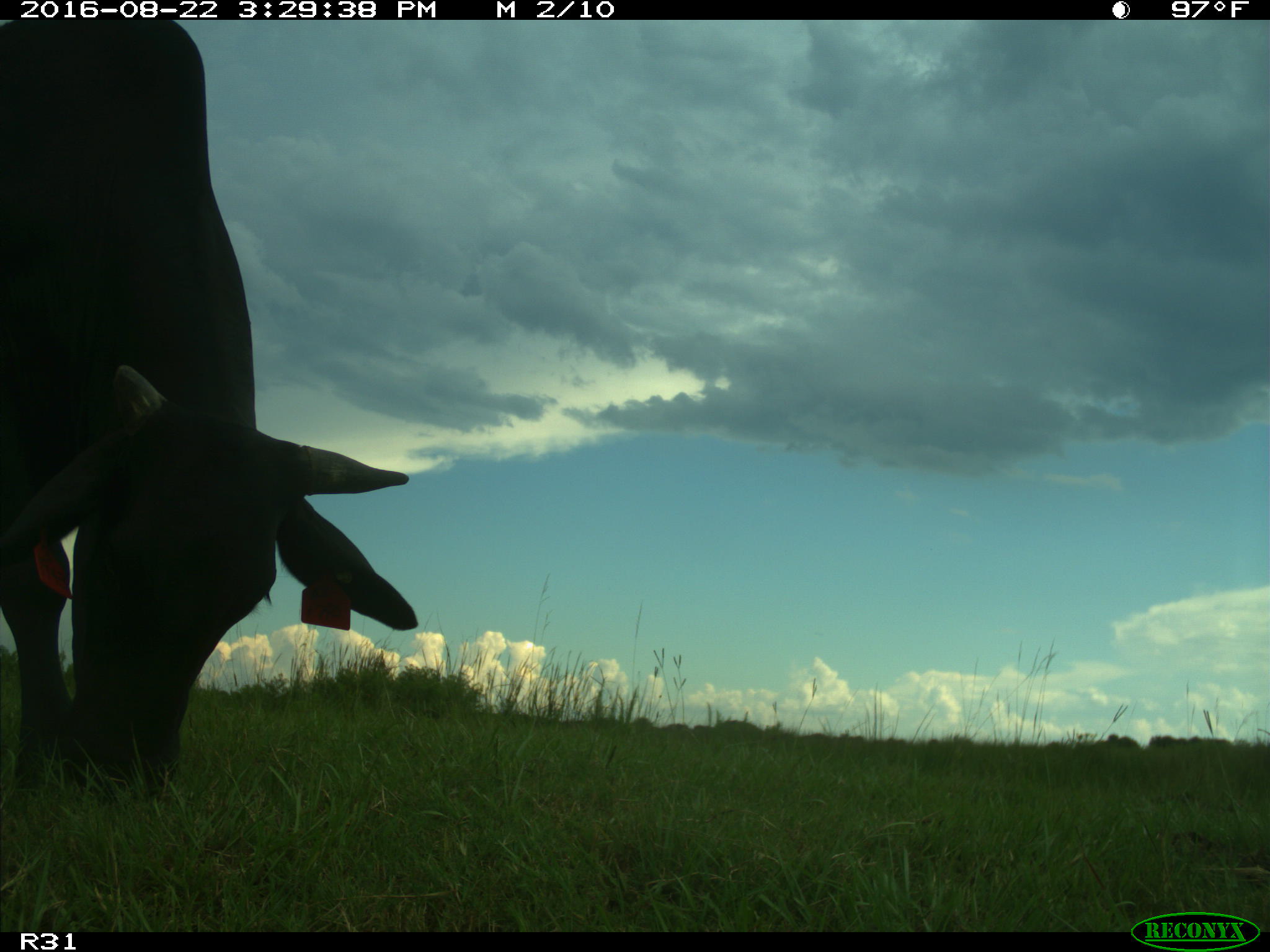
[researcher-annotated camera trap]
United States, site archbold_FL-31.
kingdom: Animalia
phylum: Chordata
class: Mammalia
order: Artiodactyla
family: Bovidae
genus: Bos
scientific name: Bos taurus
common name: domestic cow